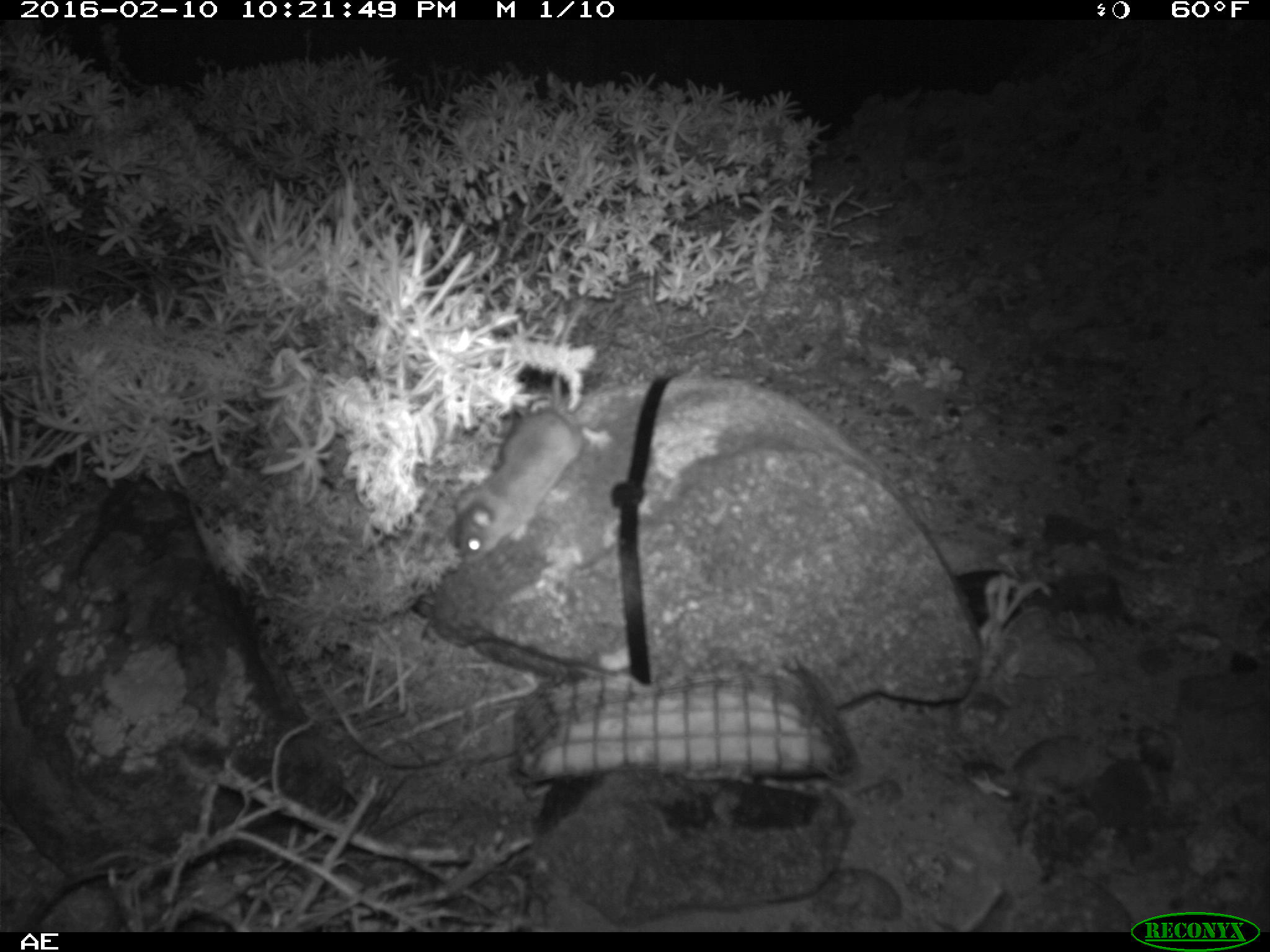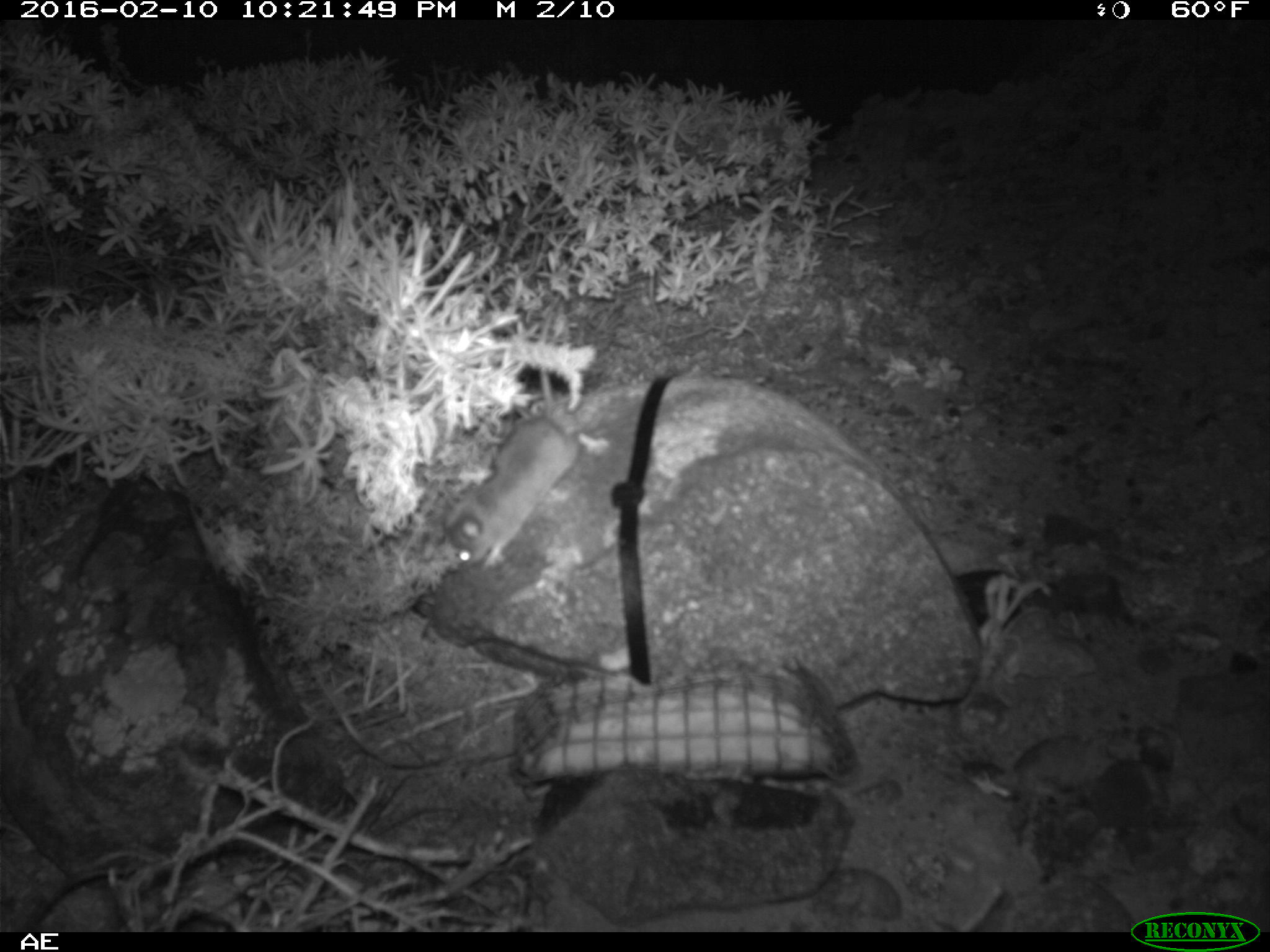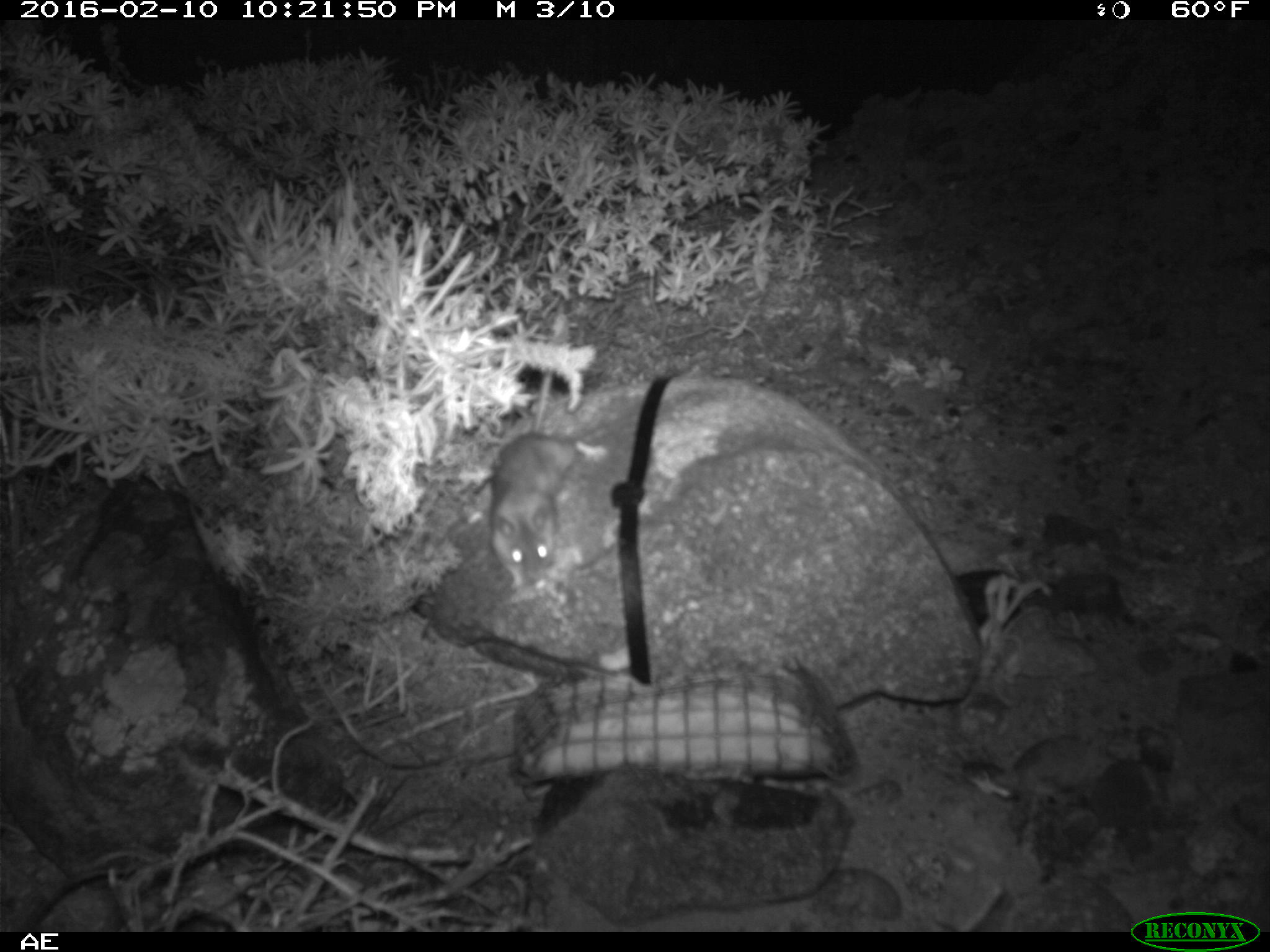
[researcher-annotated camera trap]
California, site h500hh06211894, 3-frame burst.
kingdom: Animalia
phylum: Chordata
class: Mammalia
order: Rodentia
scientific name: Rodentia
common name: rodent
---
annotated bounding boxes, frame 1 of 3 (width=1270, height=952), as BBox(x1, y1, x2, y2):
rodent: BBox(453, 302, 587, 566)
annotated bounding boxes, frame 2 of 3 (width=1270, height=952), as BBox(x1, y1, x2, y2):
rodent: BBox(443, 311, 606, 568)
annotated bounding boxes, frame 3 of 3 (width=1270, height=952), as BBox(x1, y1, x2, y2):
rodent: BBox(489, 372, 605, 591)